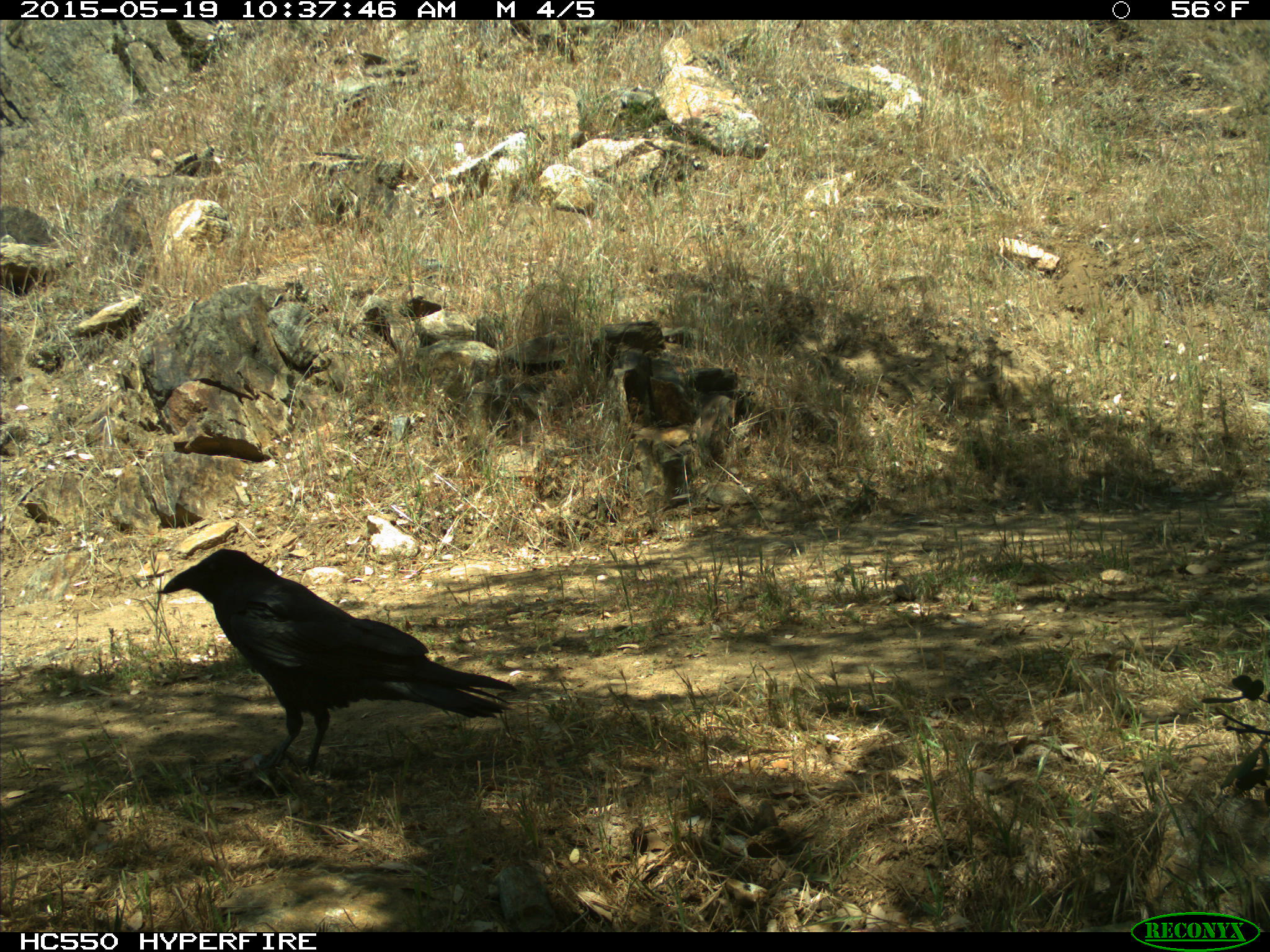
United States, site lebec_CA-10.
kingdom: Animalia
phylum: Chordata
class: Aves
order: Passeriformes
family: Corvidae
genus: Corvus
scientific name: Corvus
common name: crows and ravens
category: unidentified corvus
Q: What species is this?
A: Unidentified corvus (crows and ravens) (Corvus).